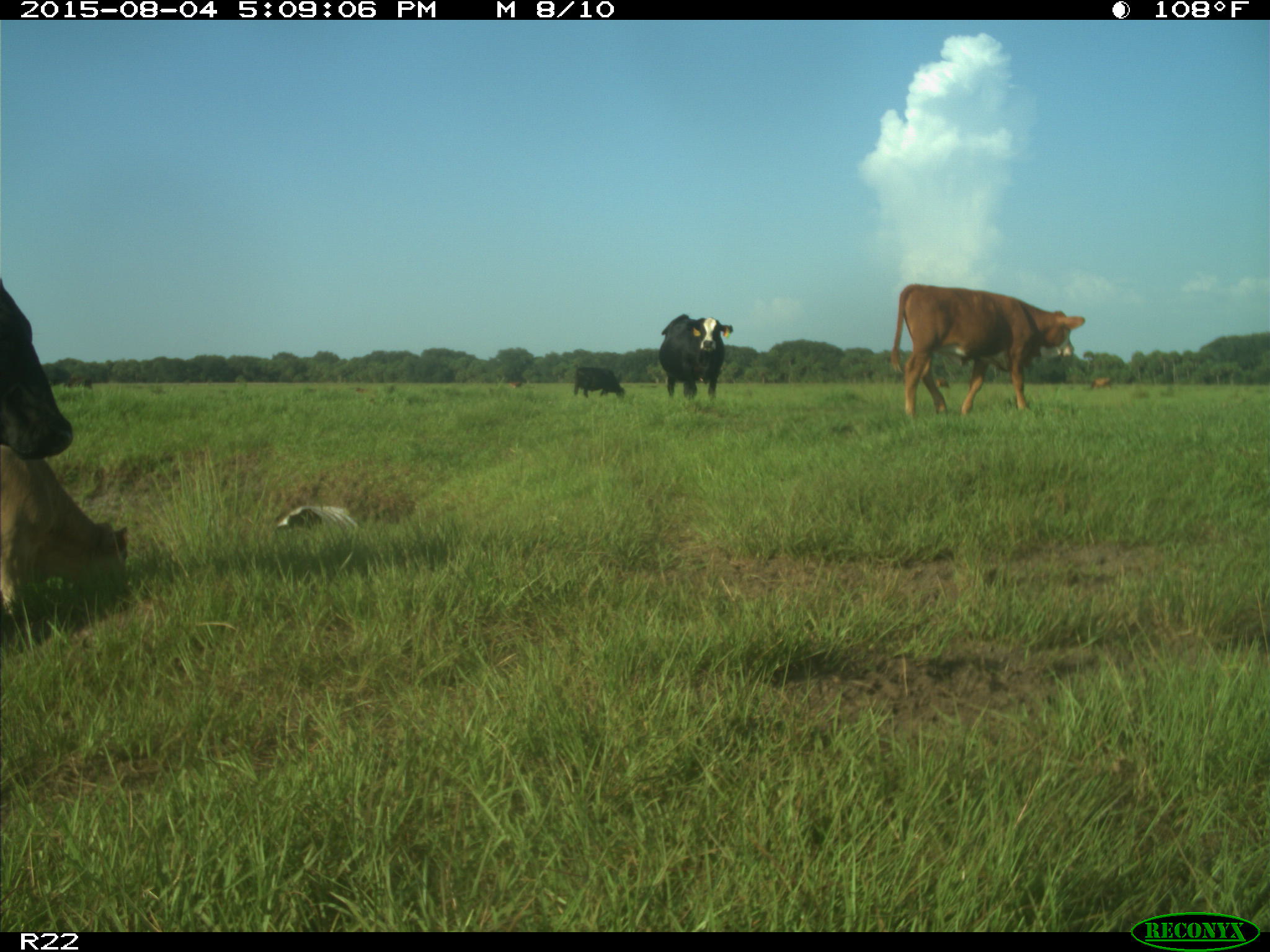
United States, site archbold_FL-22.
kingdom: Animalia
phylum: Chordata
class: Mammalia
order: Artiodactyla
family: Bovidae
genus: Bos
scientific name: Bos taurus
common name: domestic cow